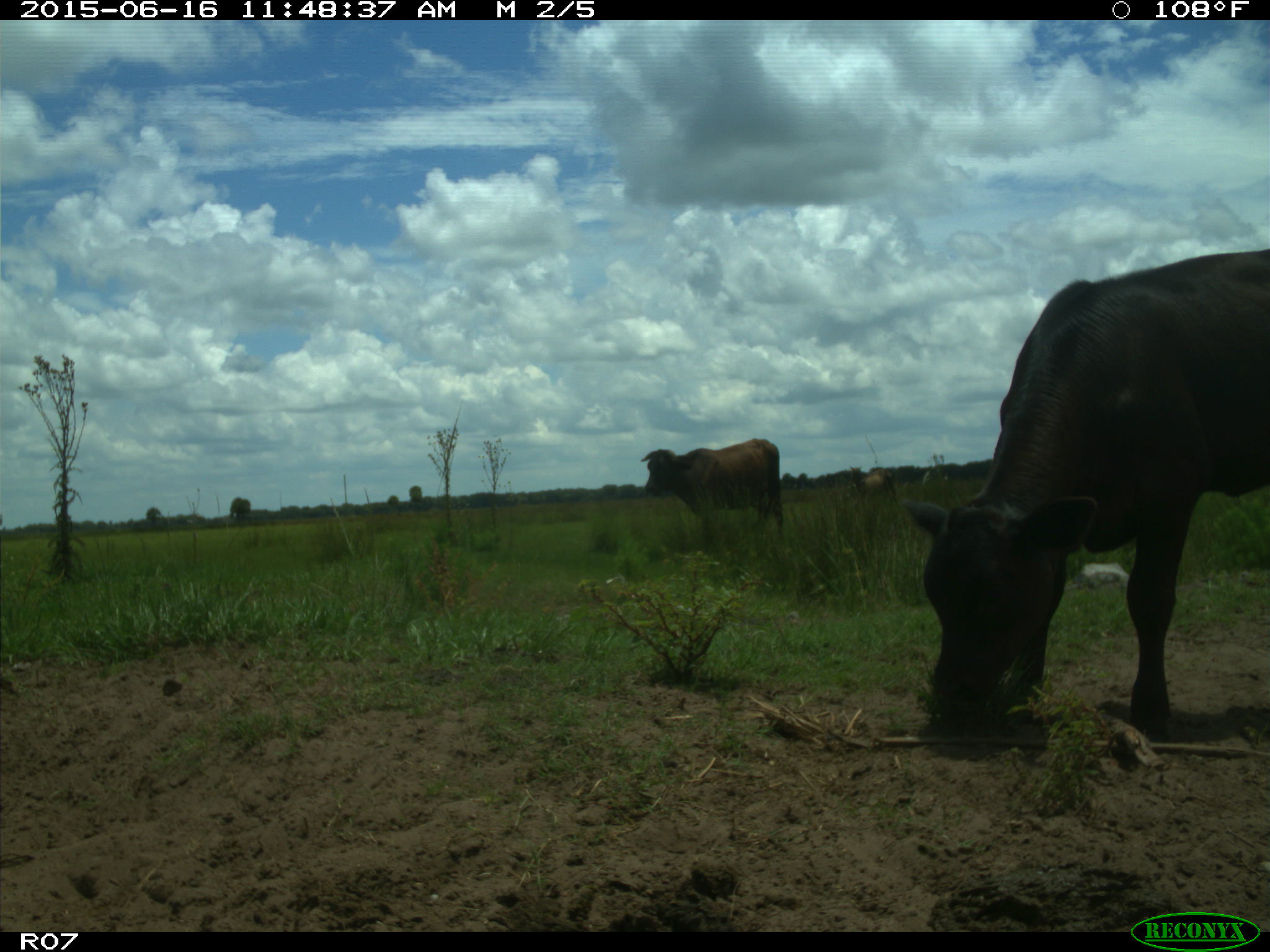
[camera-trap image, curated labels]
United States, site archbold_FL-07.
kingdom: Animalia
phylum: Chordata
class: Mammalia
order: Artiodactyla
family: Bovidae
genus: Bos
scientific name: Bos taurus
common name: domestic cow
Bos taurus (domestic cow).